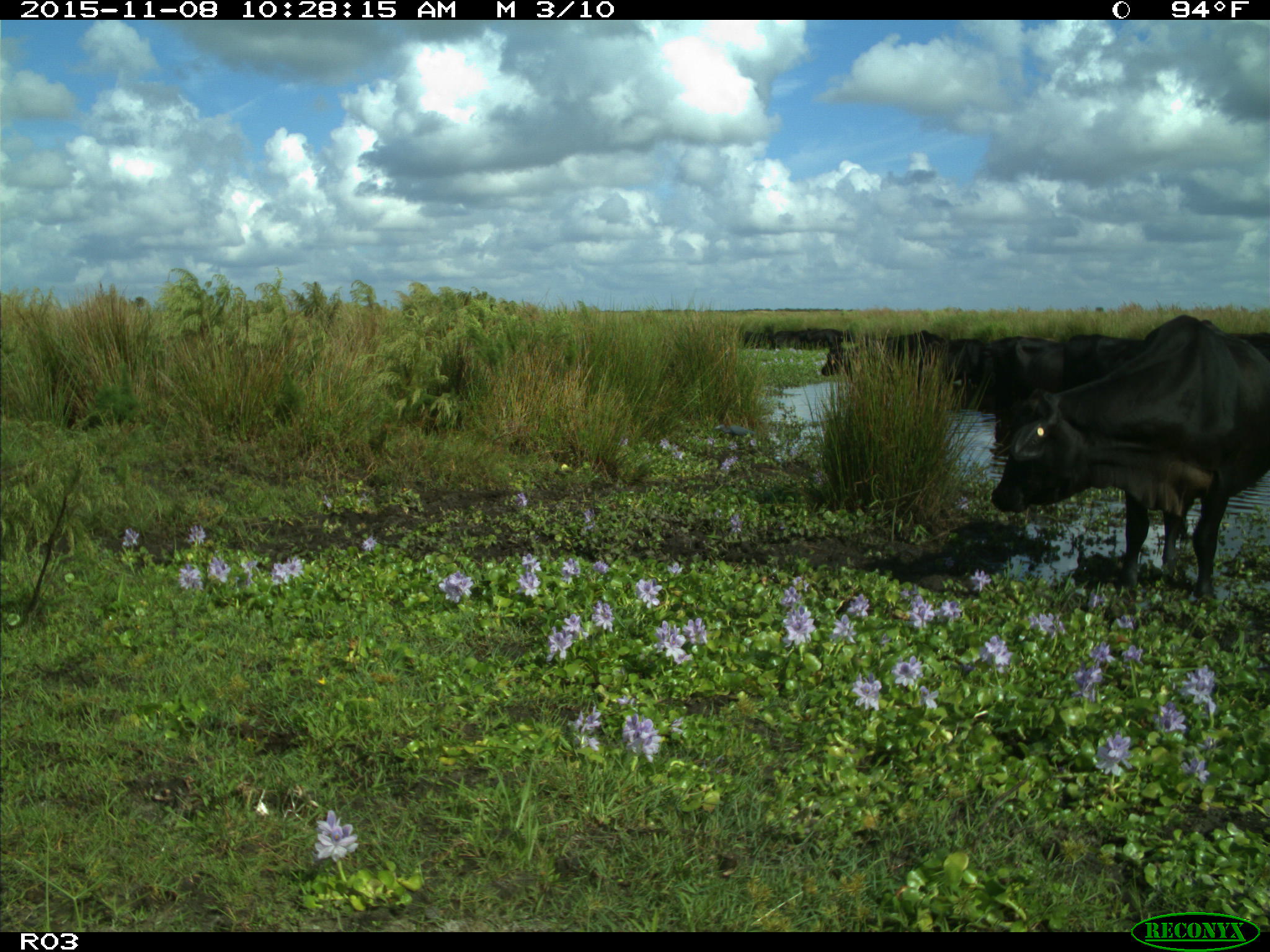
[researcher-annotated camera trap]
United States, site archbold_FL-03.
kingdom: Animalia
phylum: Chordata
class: Mammalia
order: Artiodactyla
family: Bovidae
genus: Bos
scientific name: Bos taurus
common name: domestic cow